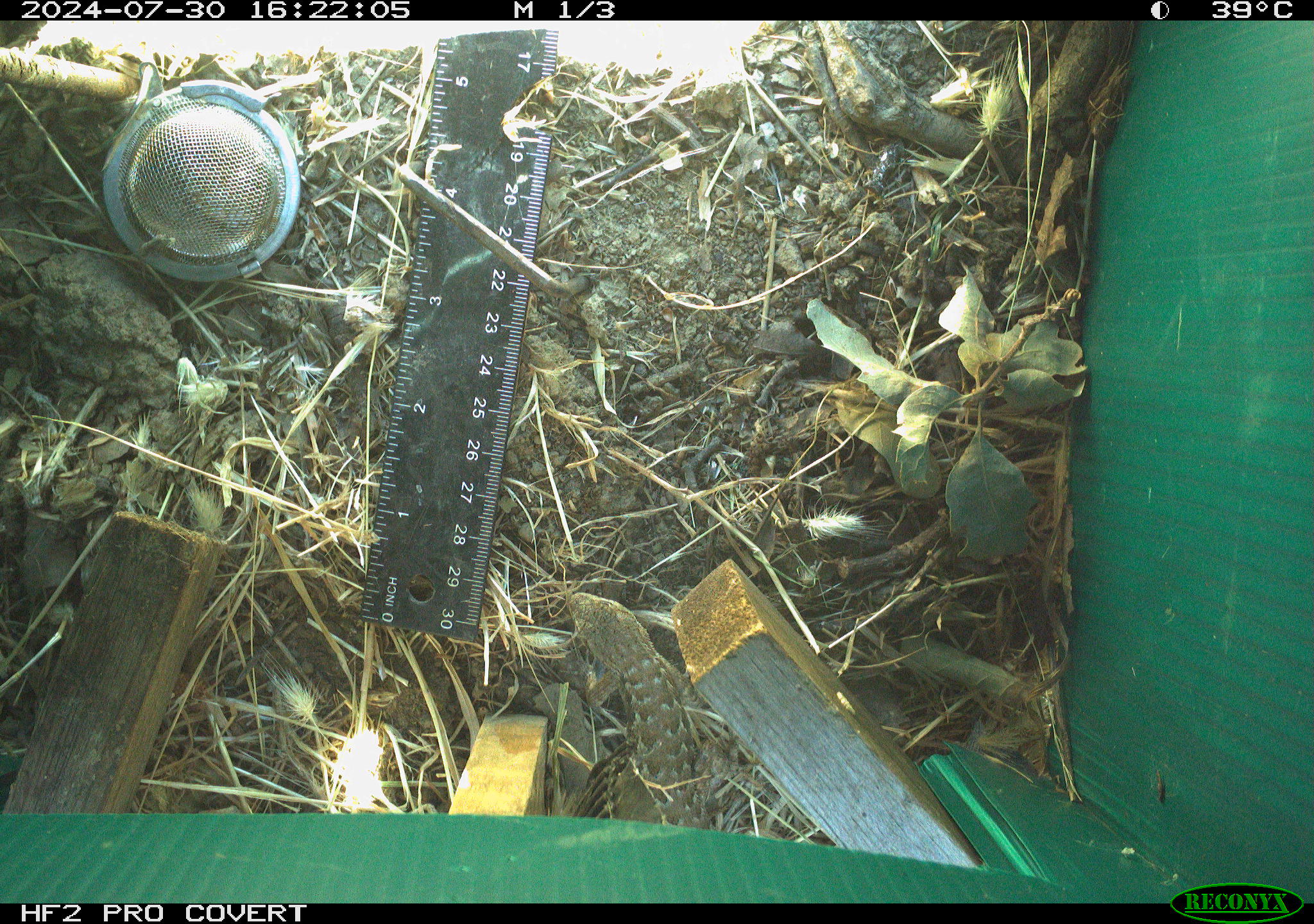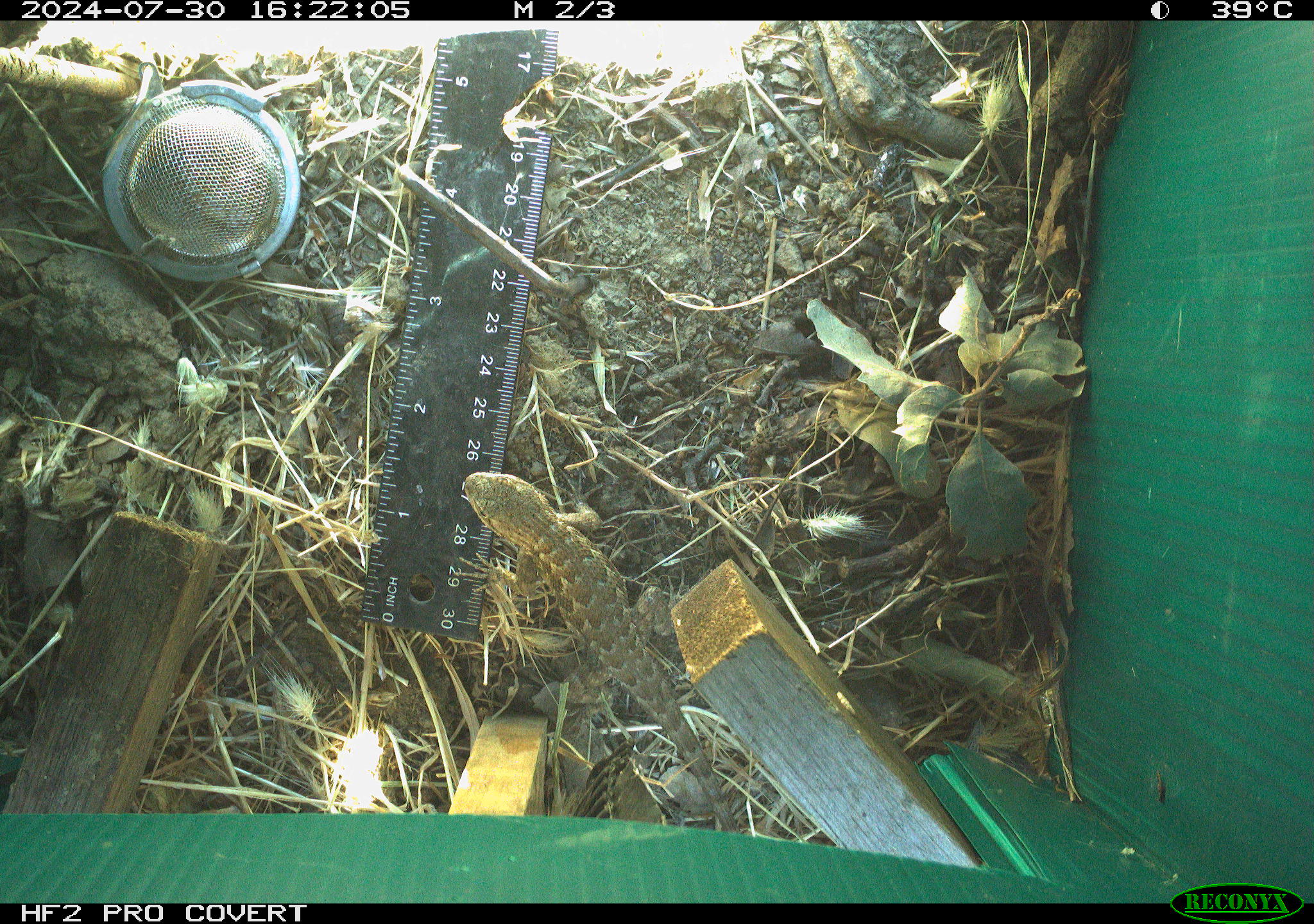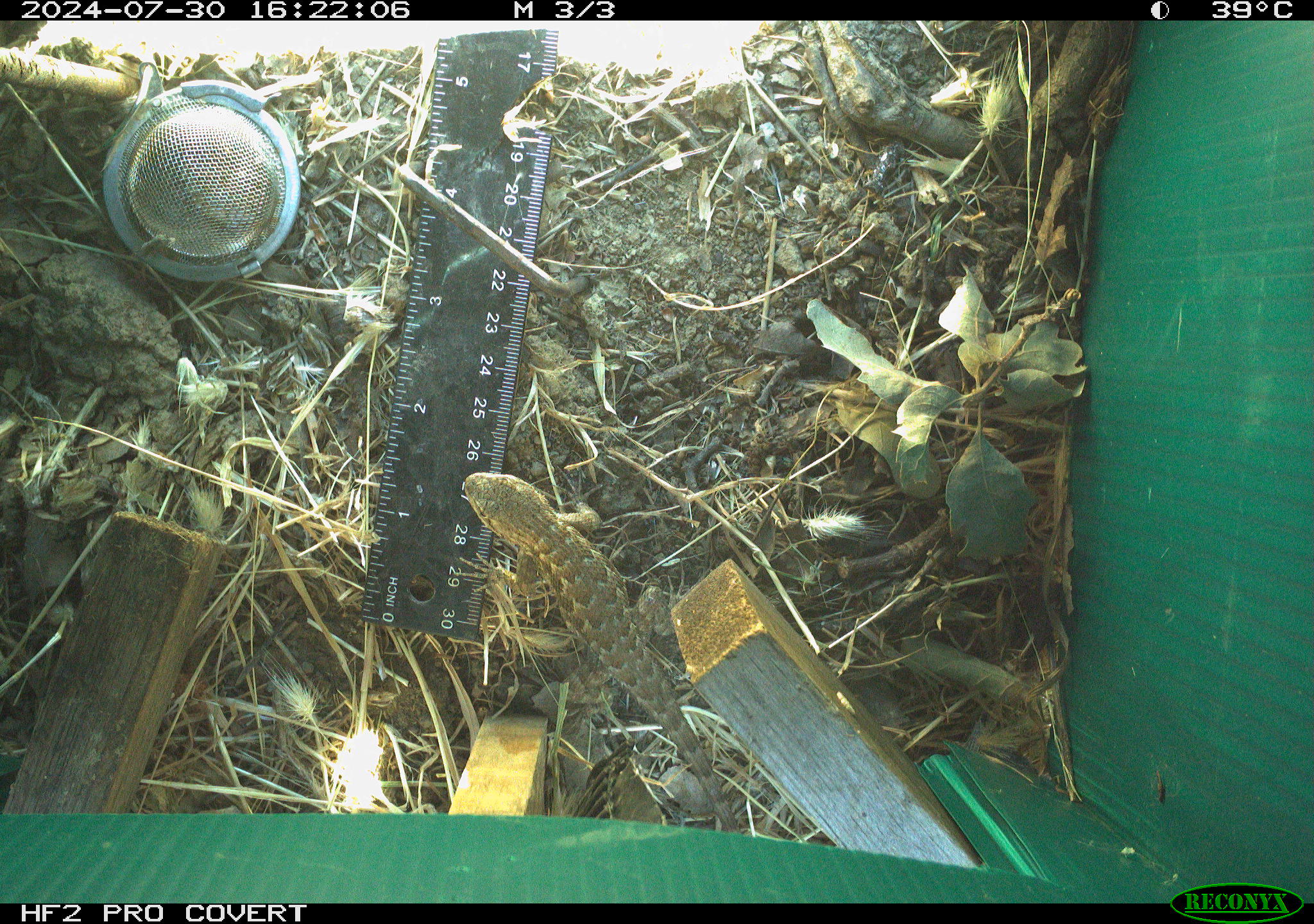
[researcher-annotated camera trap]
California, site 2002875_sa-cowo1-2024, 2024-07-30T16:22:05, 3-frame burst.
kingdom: Animalia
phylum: Chordata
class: Reptilia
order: Squamata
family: Phrynosomatidae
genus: Sceloporus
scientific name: Sceloporus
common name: spiny lizards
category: sceloporus species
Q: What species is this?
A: Sceloporus species (spiny lizards) (Sceloporus).